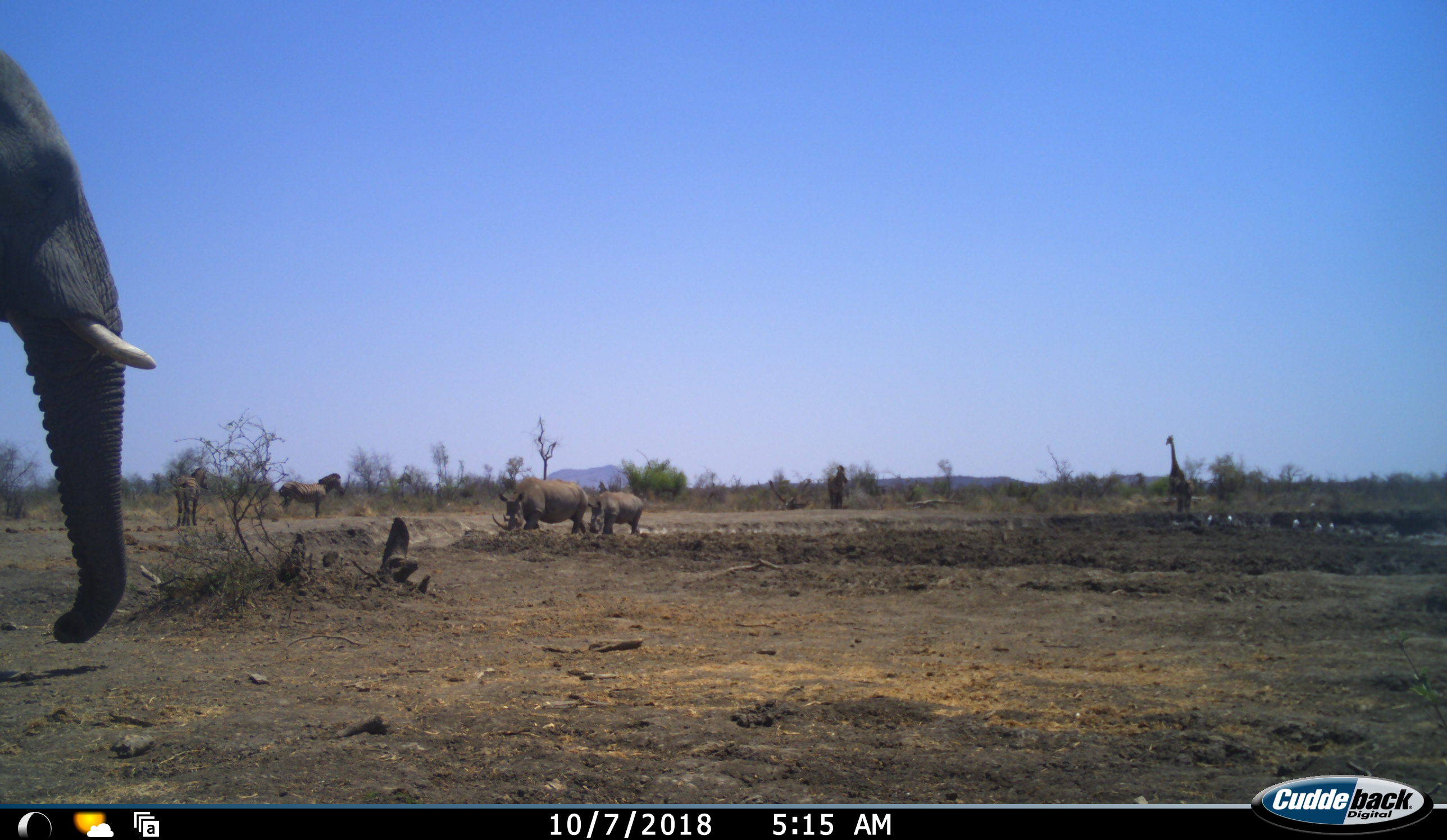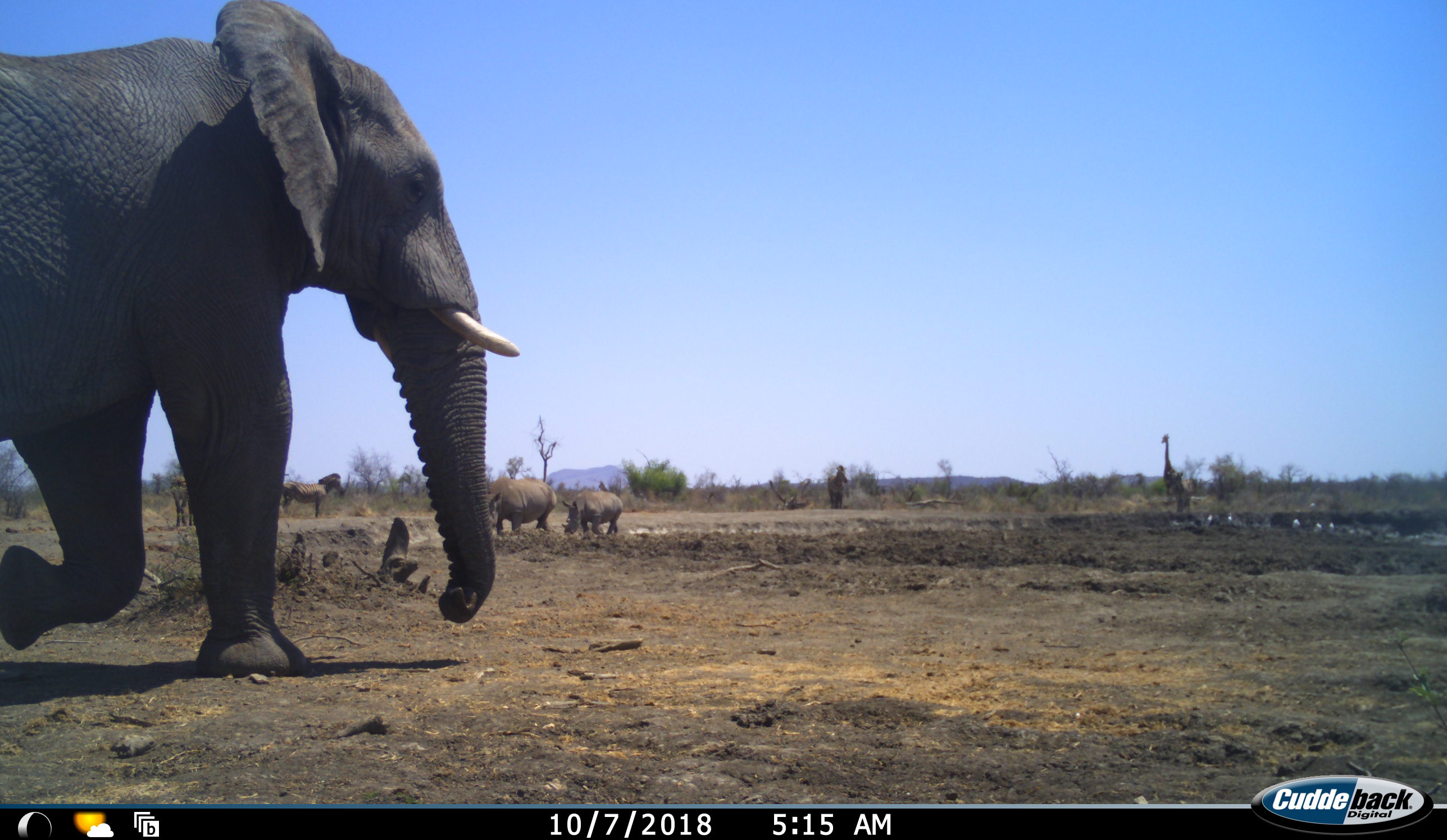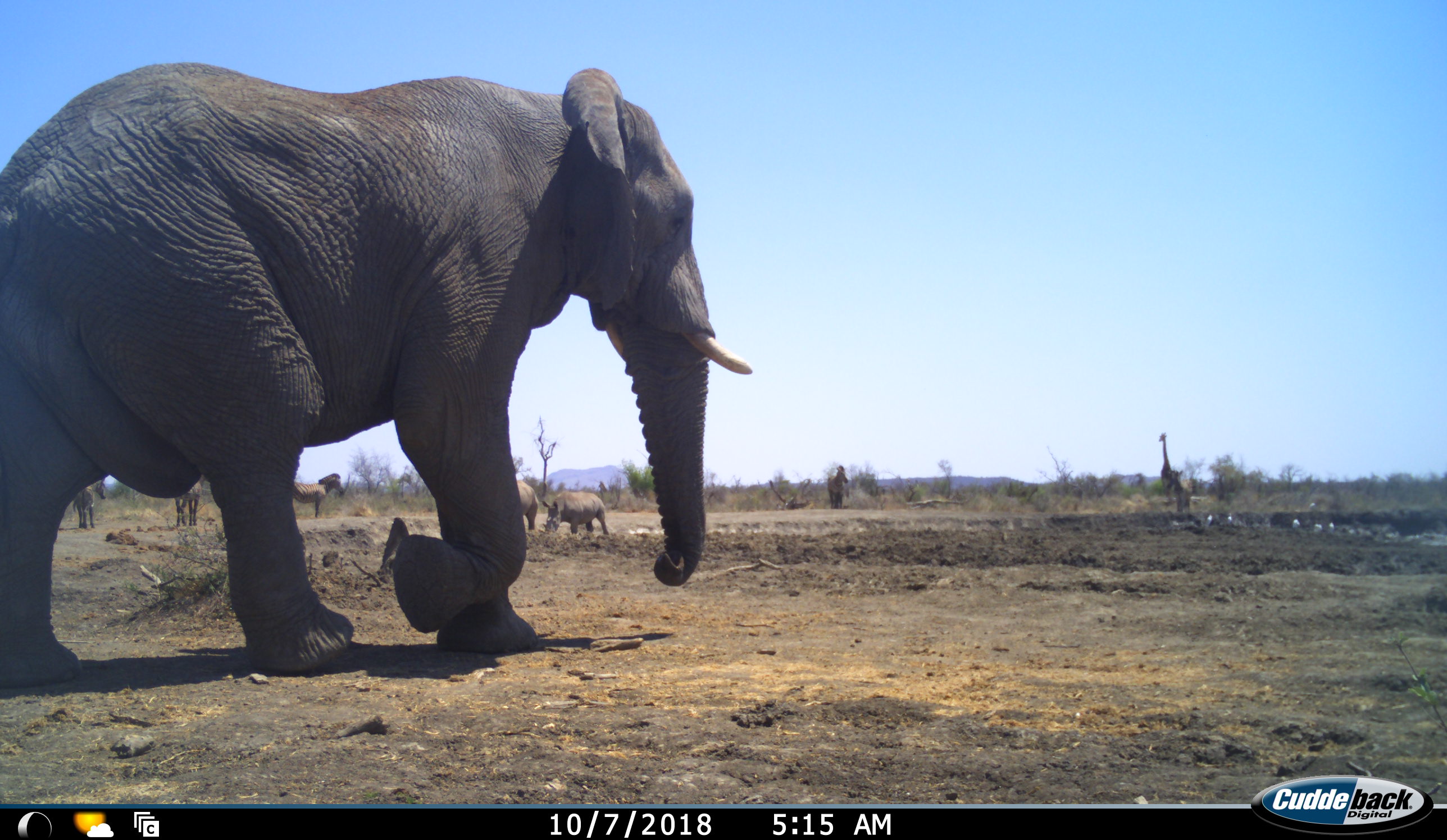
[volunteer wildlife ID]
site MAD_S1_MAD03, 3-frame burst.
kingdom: Animalia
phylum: Chordata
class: Mammalia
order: Proboscidea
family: Elephantidae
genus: Loxodonta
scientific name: Loxodonta africana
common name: african bush elephant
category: elephant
Elephant (african bush elephant) (Loxodonta africana), count 1. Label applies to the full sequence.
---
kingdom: Animalia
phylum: Chordata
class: Mammalia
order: Artiodactyla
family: Giraffidae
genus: Giraffa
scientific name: Giraffa camelopardalis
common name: giraffe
Giraffe (Giraffa camelopardalis), count 1. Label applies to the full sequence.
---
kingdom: Animalia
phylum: Chordata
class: Mammalia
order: Perissodactyla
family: Rhinocerotidae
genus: Ceratotherium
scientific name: Ceratotherium simum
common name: white rhinoceros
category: rhinoceroswhite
Rhinoceroswhite (white rhinoceros) (Ceratotherium simum), count 2. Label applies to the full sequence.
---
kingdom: Animalia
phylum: Chordata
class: Mammalia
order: Perissodactyla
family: Equidae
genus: Equus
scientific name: Equus quagga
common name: plains zebra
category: zebraplains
Zebraplains (plains zebra) (Equus quagga), count 3. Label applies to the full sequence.